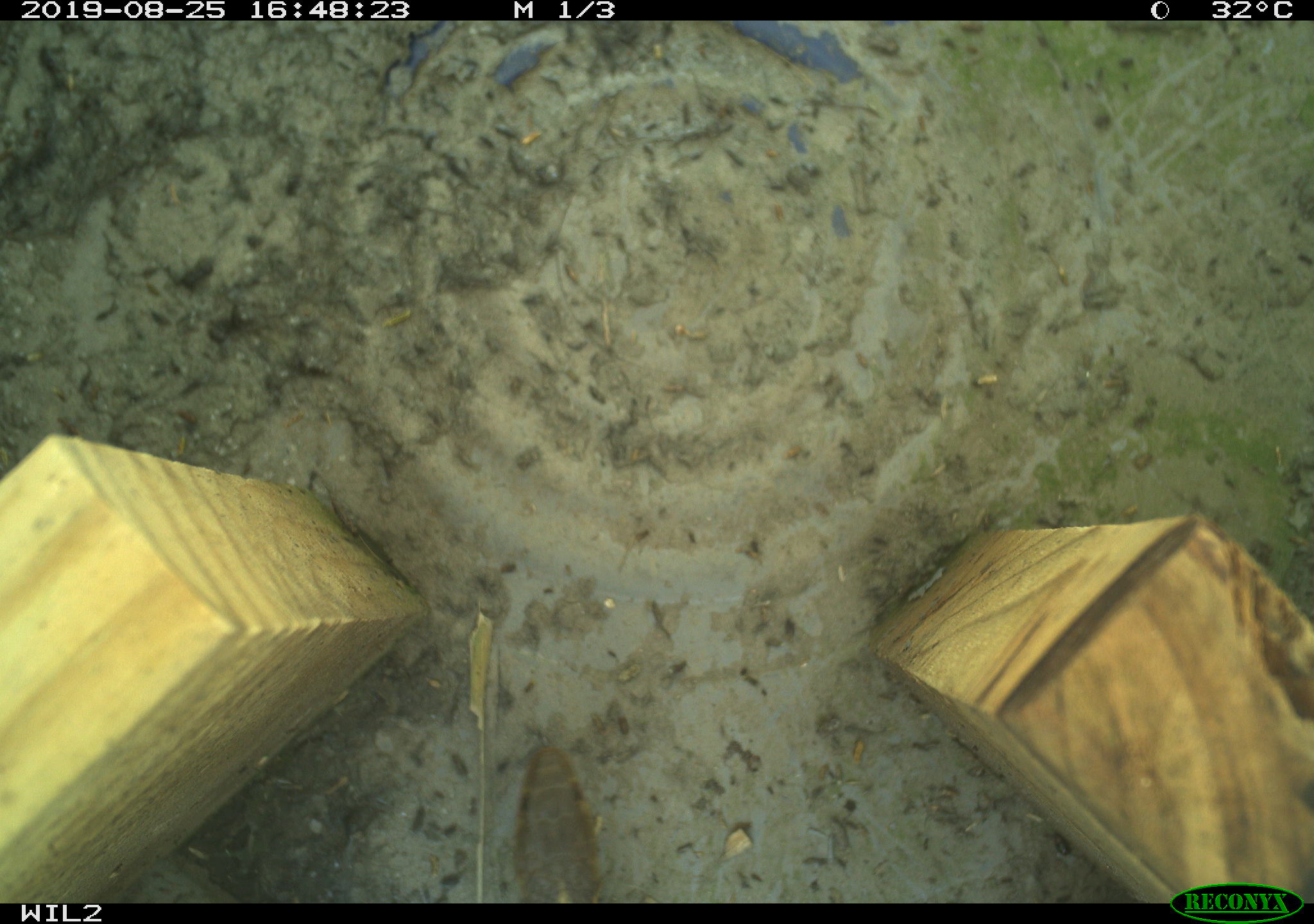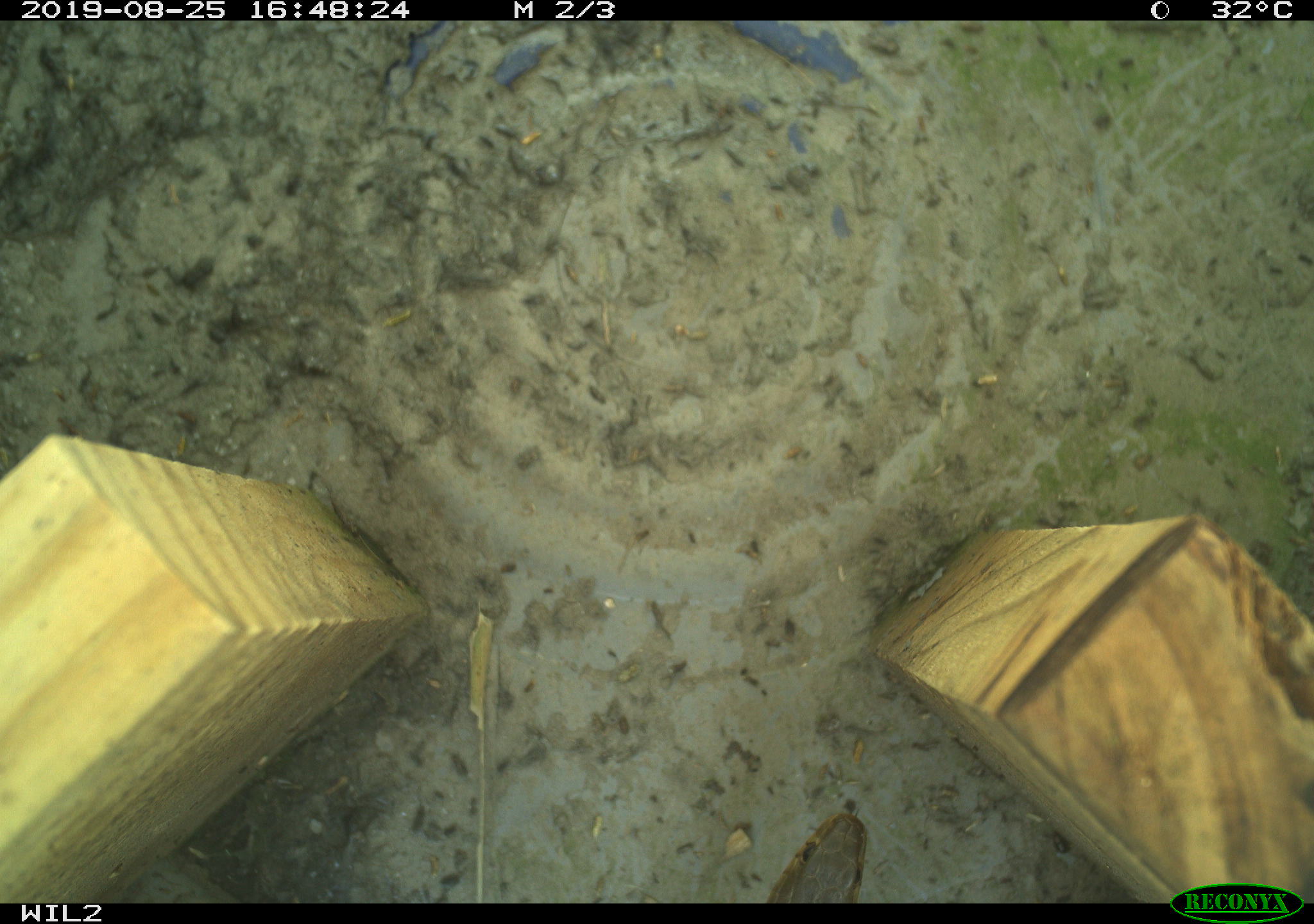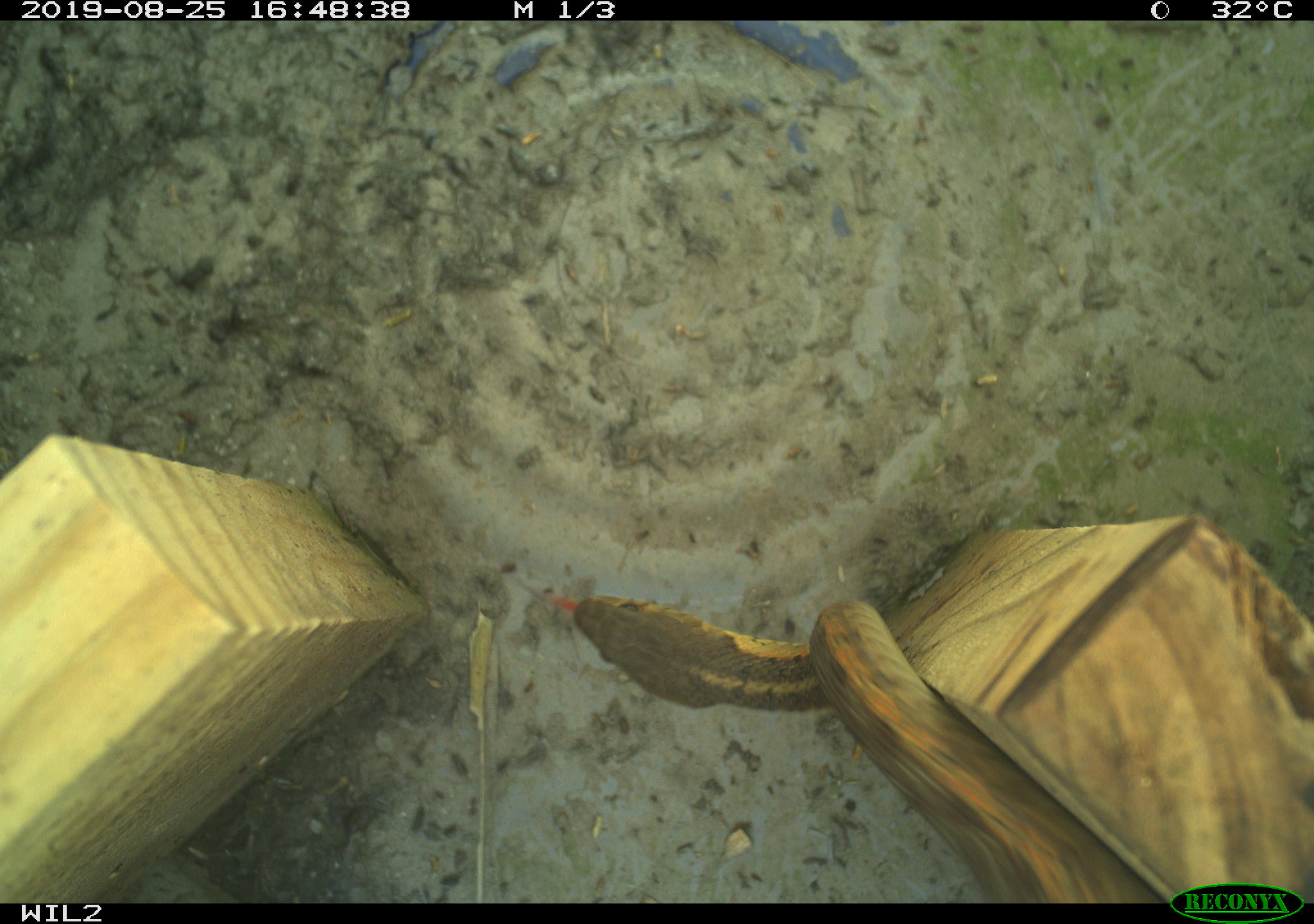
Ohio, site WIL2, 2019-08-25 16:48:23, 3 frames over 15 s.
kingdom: Animalia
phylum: Chordata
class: Reptilia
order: Squamata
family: Colubridae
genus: Thamnophis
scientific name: Thamnophis sirtalis sirtalis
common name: eastern gartersnake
Eastern gartersnake (Thamnophis sirtalis sirtalis).